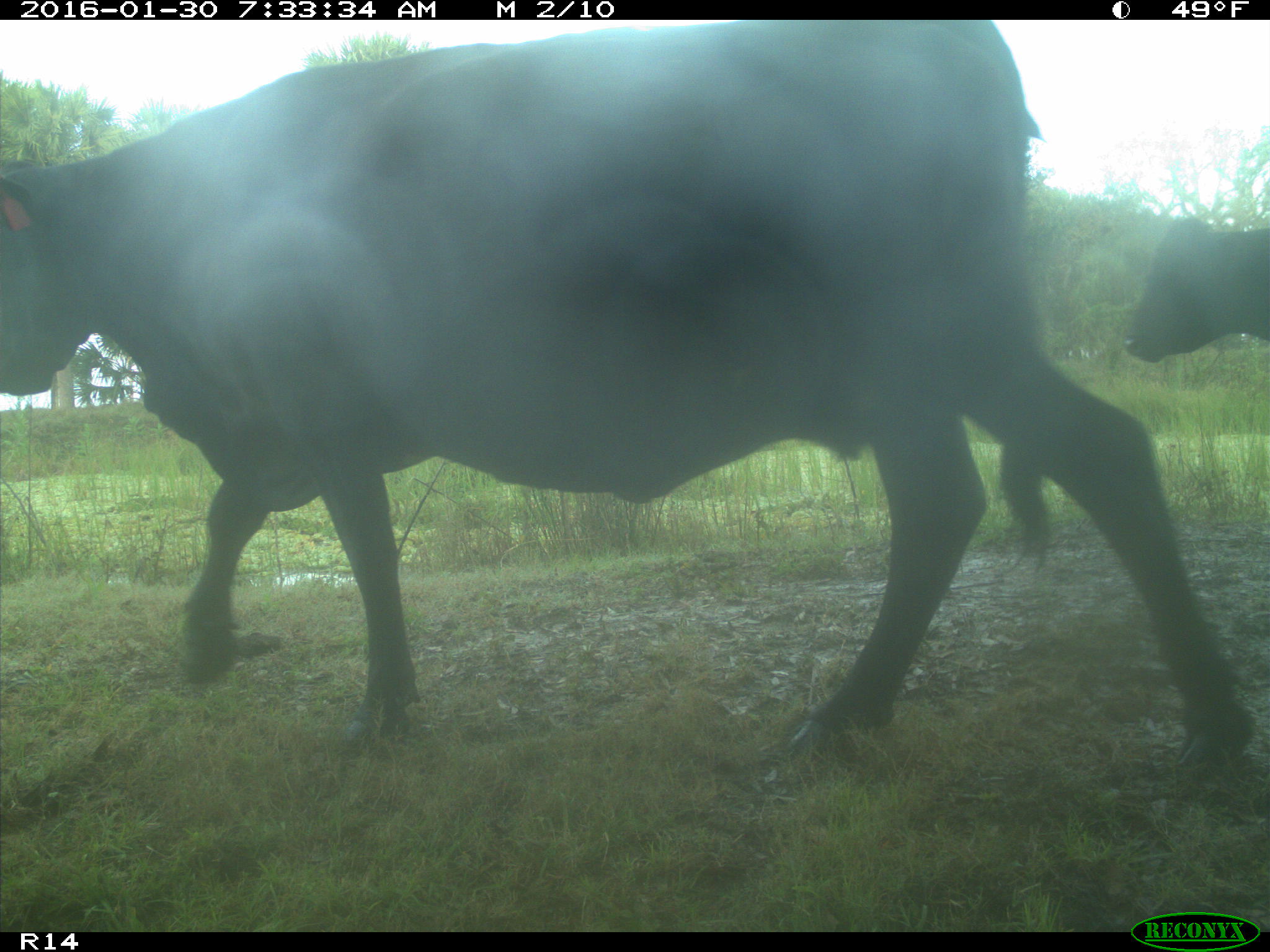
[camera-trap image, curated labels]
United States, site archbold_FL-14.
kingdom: Animalia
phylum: Chordata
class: Mammalia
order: Artiodactyla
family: Bovidae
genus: Bos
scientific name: Bos taurus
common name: domestic cow